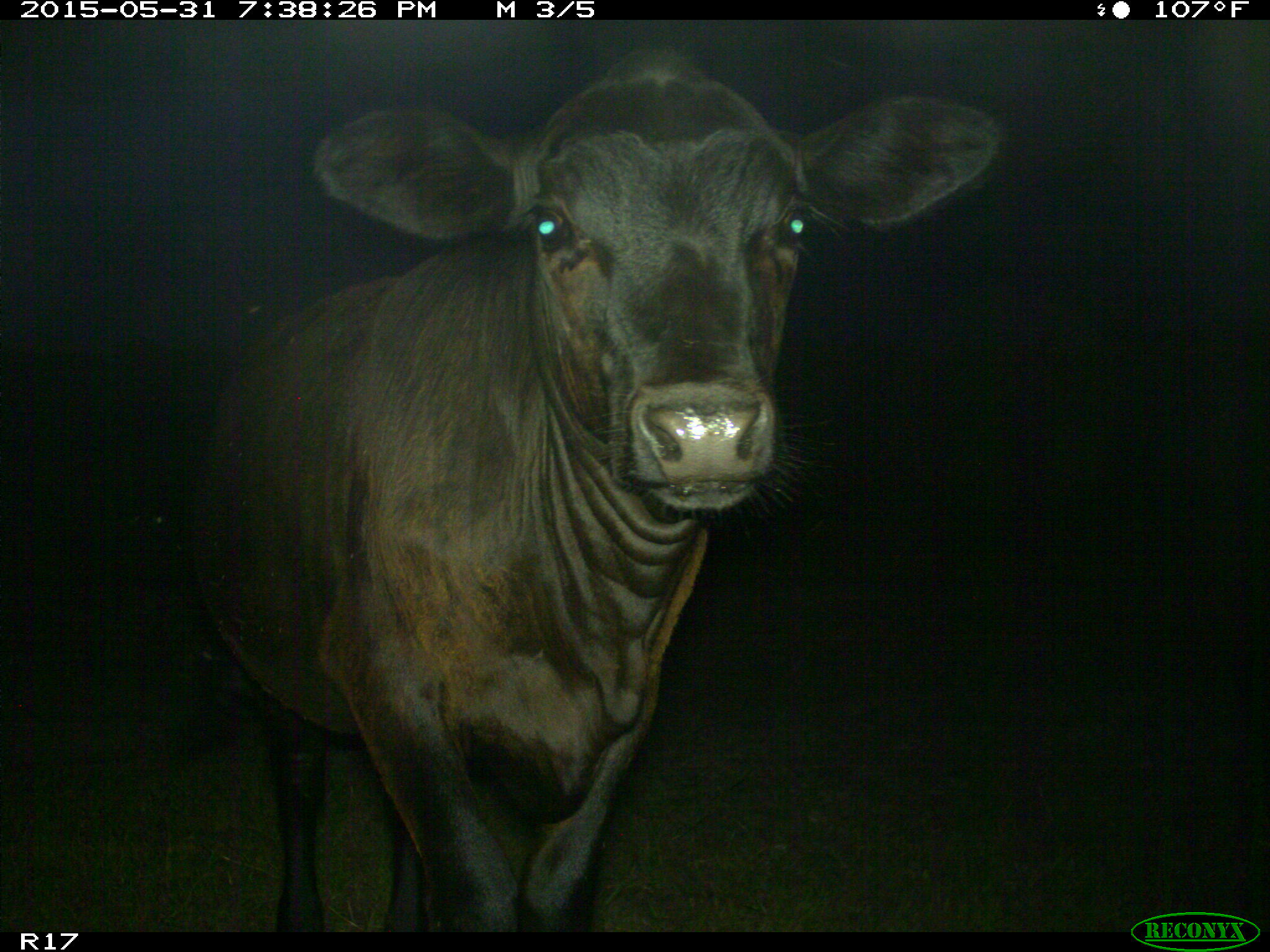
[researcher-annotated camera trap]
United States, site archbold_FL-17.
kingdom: Animalia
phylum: Chordata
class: Mammalia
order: Artiodactyla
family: Bovidae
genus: Bos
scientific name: Bos taurus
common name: domestic cow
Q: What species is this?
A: Bos taurus (domestic cow).